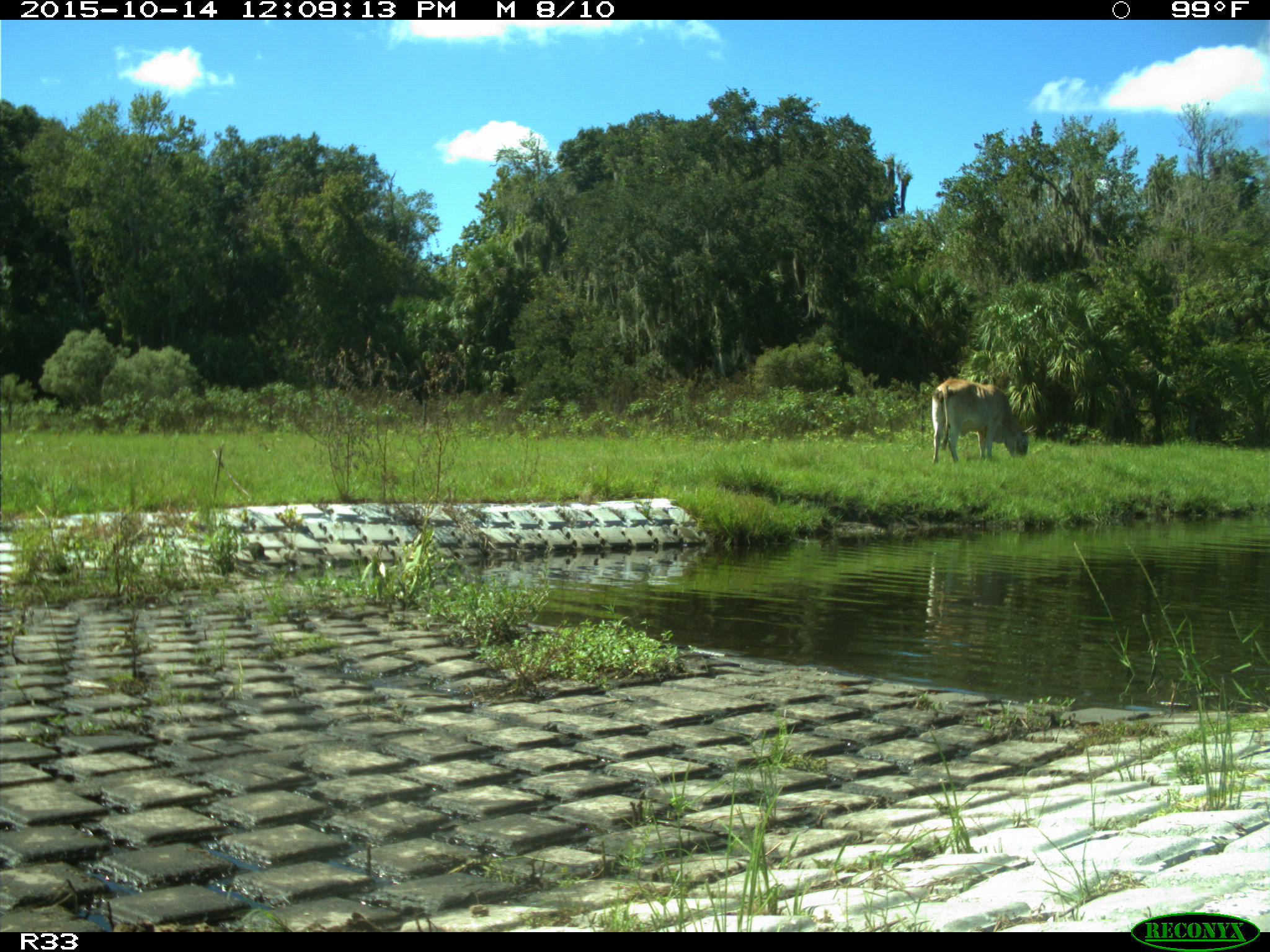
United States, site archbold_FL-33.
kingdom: Animalia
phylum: Chordata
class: Mammalia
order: Artiodactyla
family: Bovidae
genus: Bos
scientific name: Bos taurus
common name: domestic cow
Bos taurus (domestic cow).